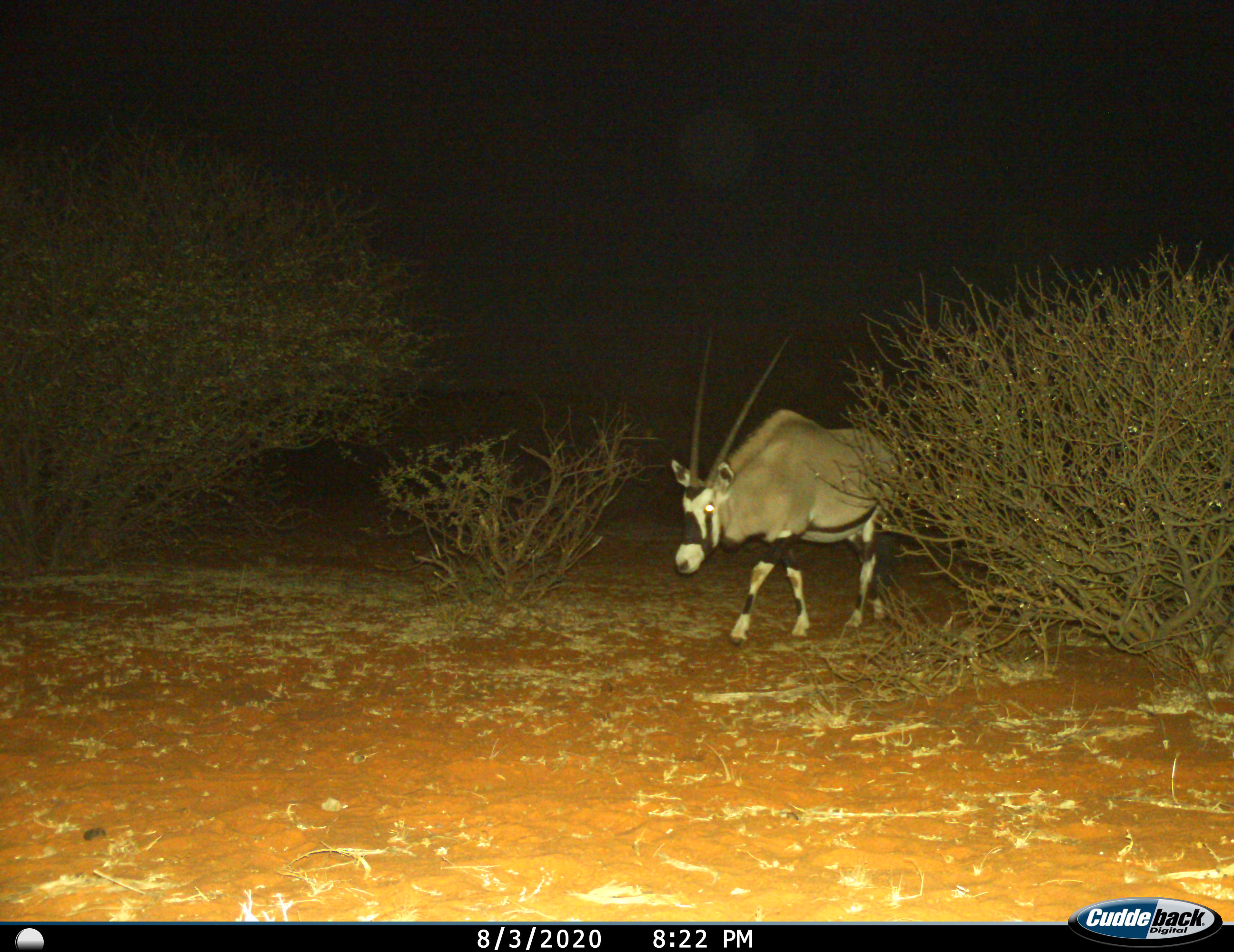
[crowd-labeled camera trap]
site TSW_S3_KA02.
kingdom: Animalia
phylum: Chordata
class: Mammalia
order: Artiodactyla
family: Bovidae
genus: Oryx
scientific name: Oryx gazella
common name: gemsbok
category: oryx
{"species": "oryx (gemsbok) (Oryx gazella)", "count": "1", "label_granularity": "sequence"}